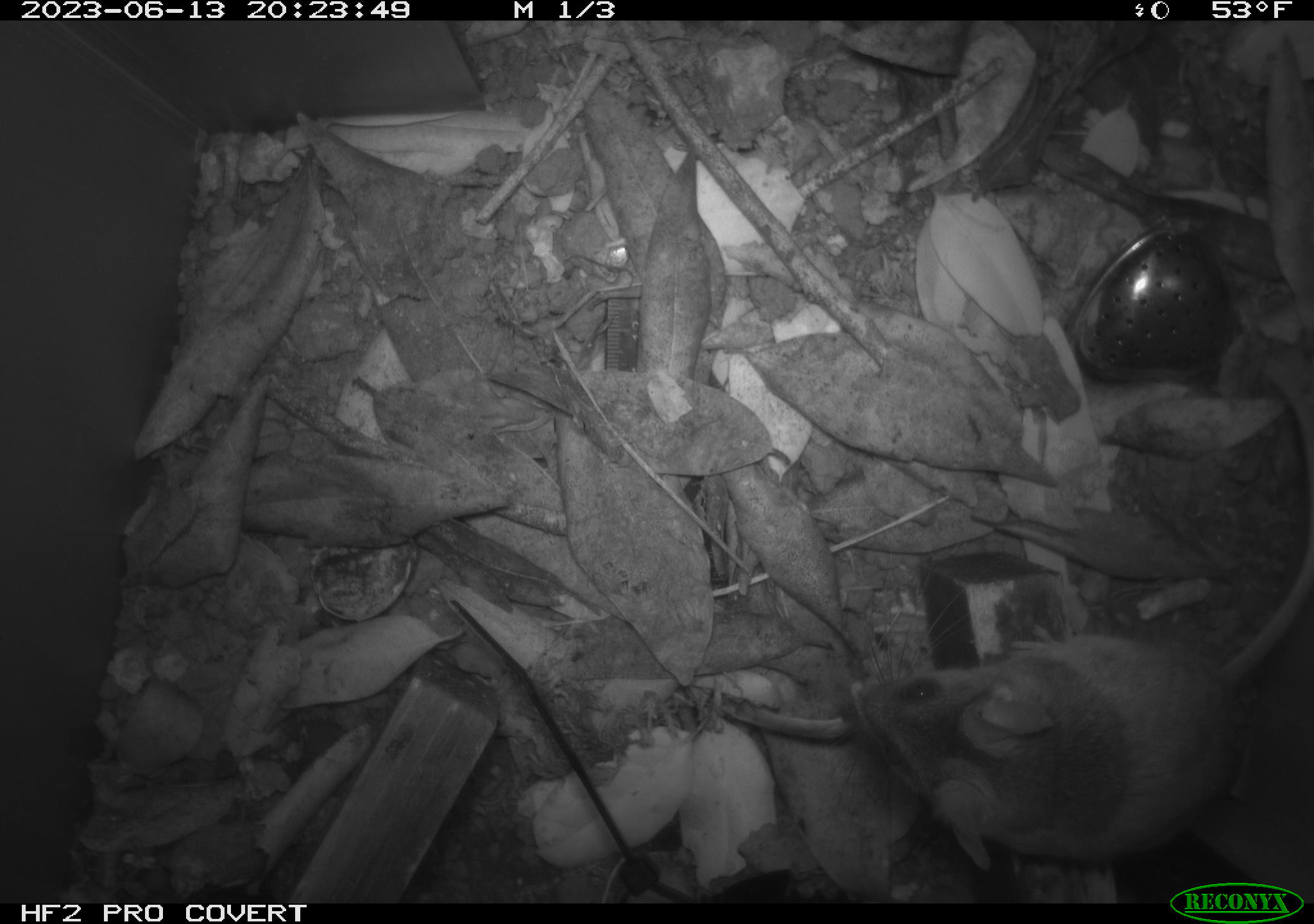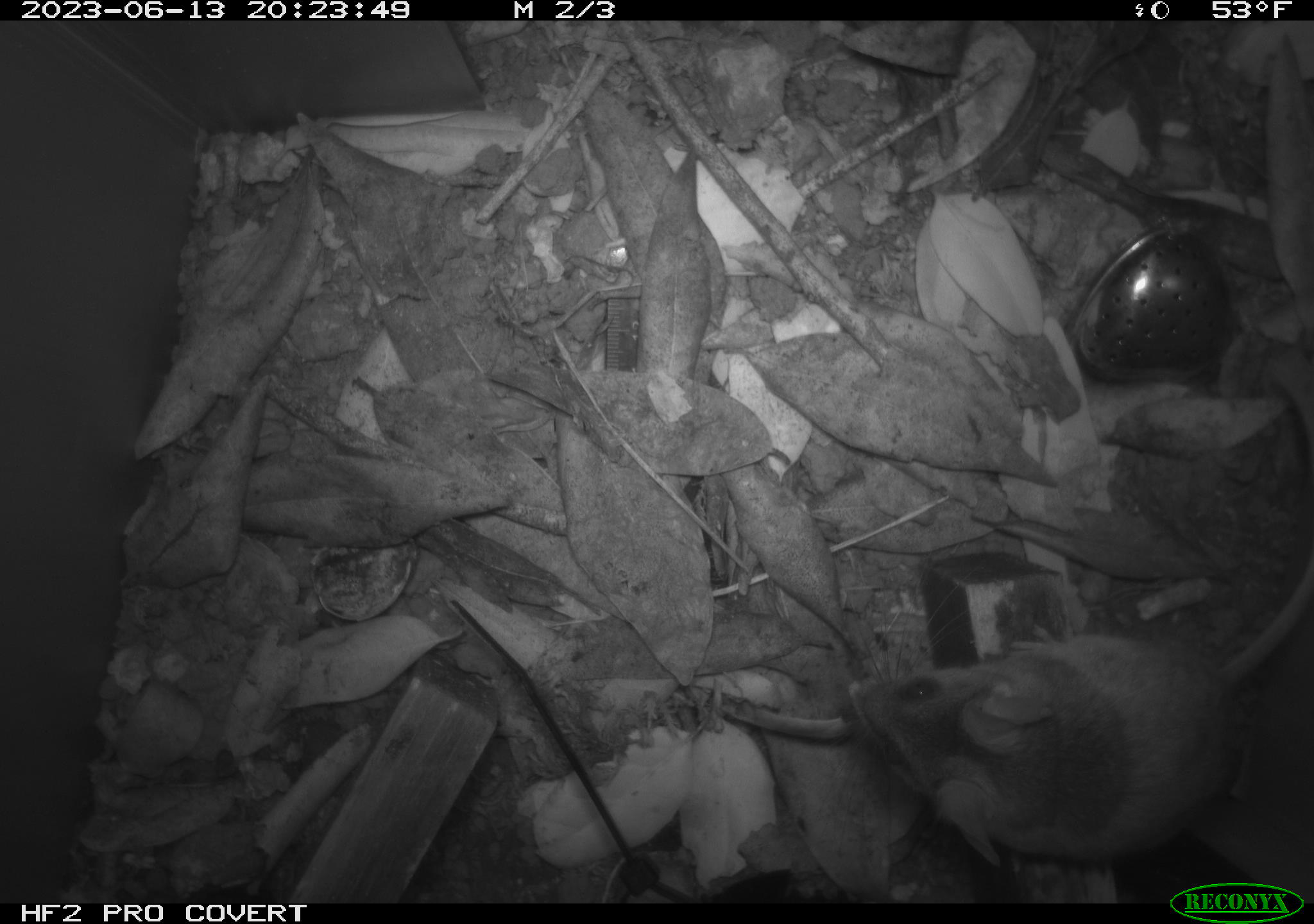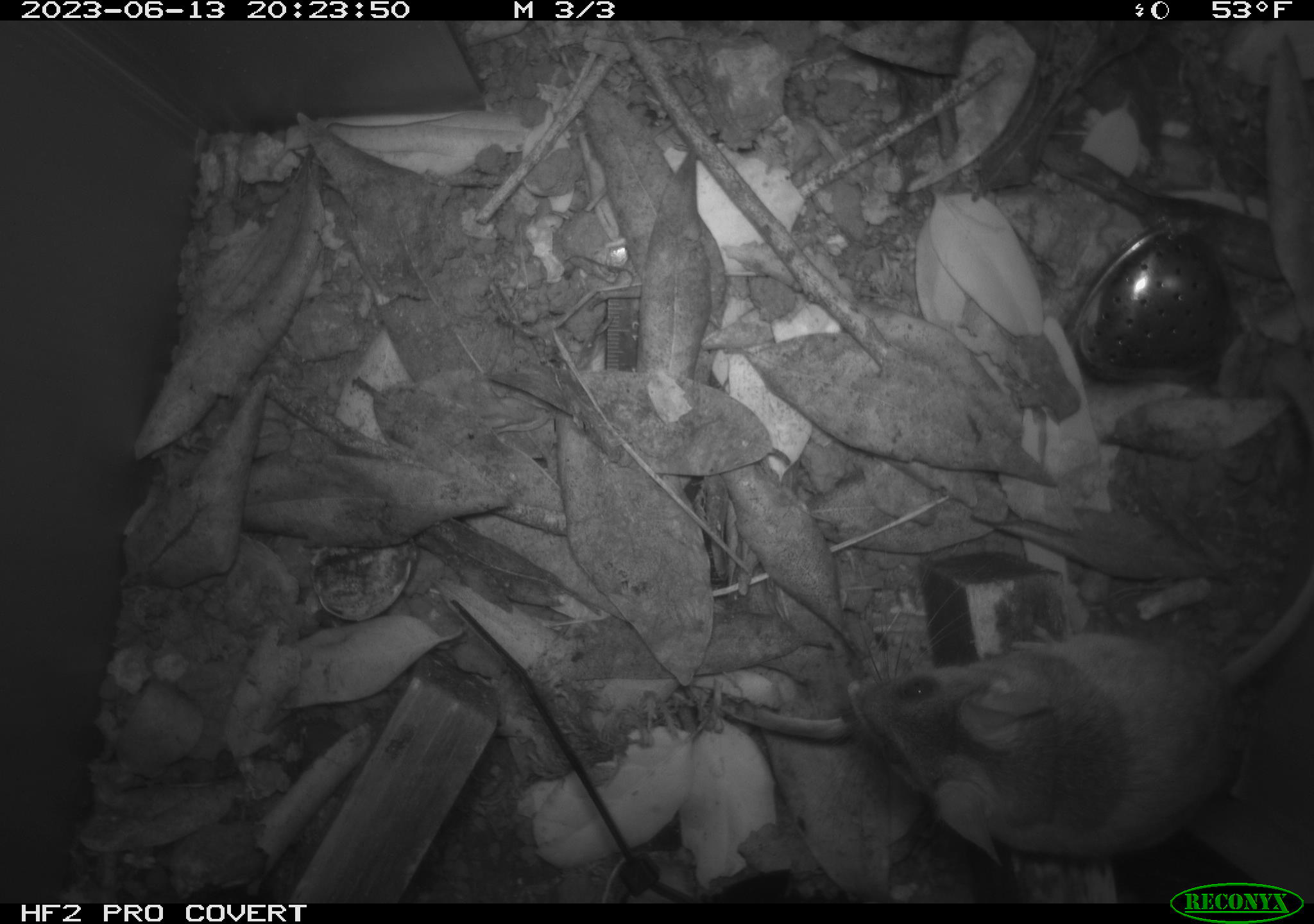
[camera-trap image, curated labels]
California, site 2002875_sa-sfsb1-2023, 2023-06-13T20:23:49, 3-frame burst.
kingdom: Animalia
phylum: Chordata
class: Mammalia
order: Rodentia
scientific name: Rodentia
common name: mouse species